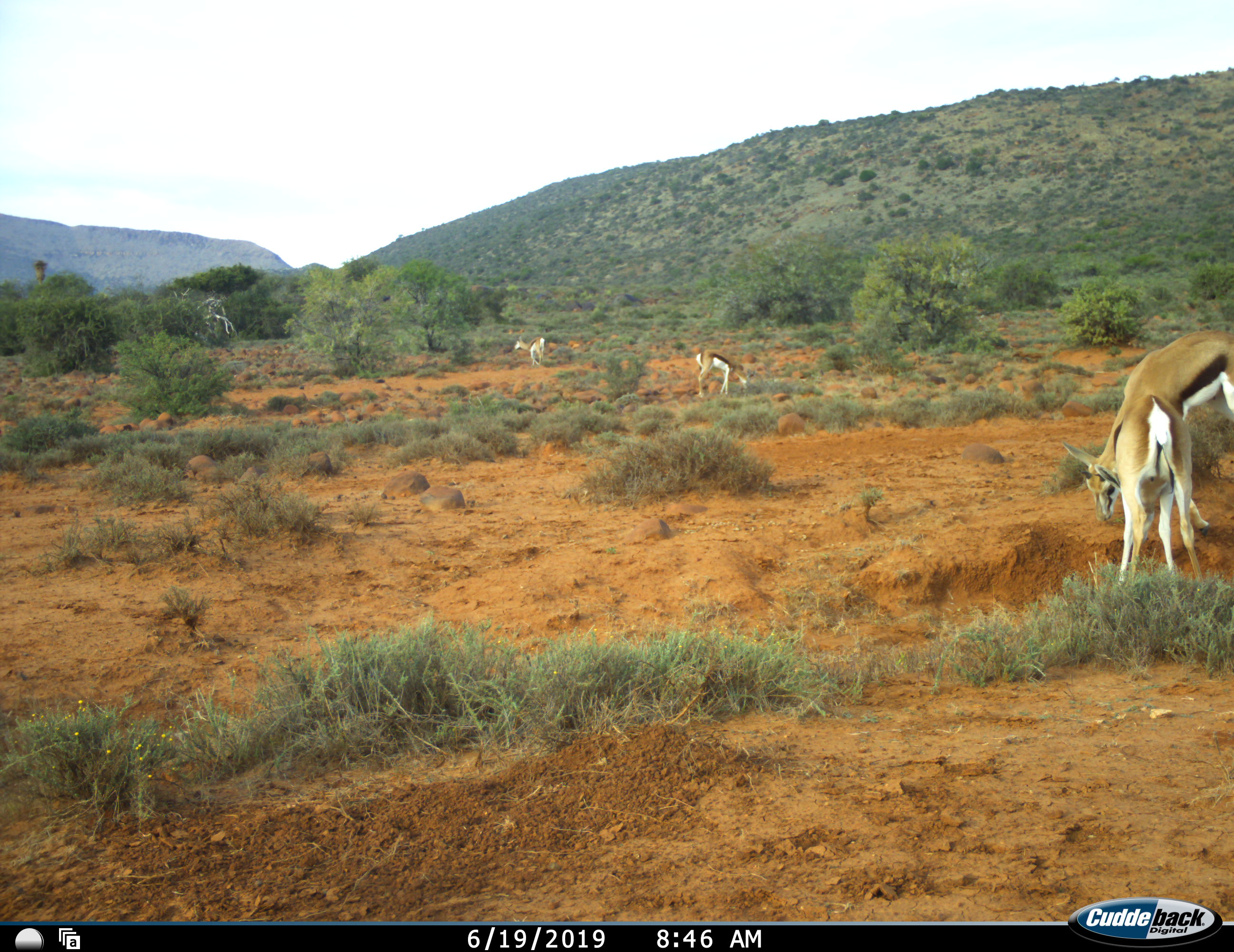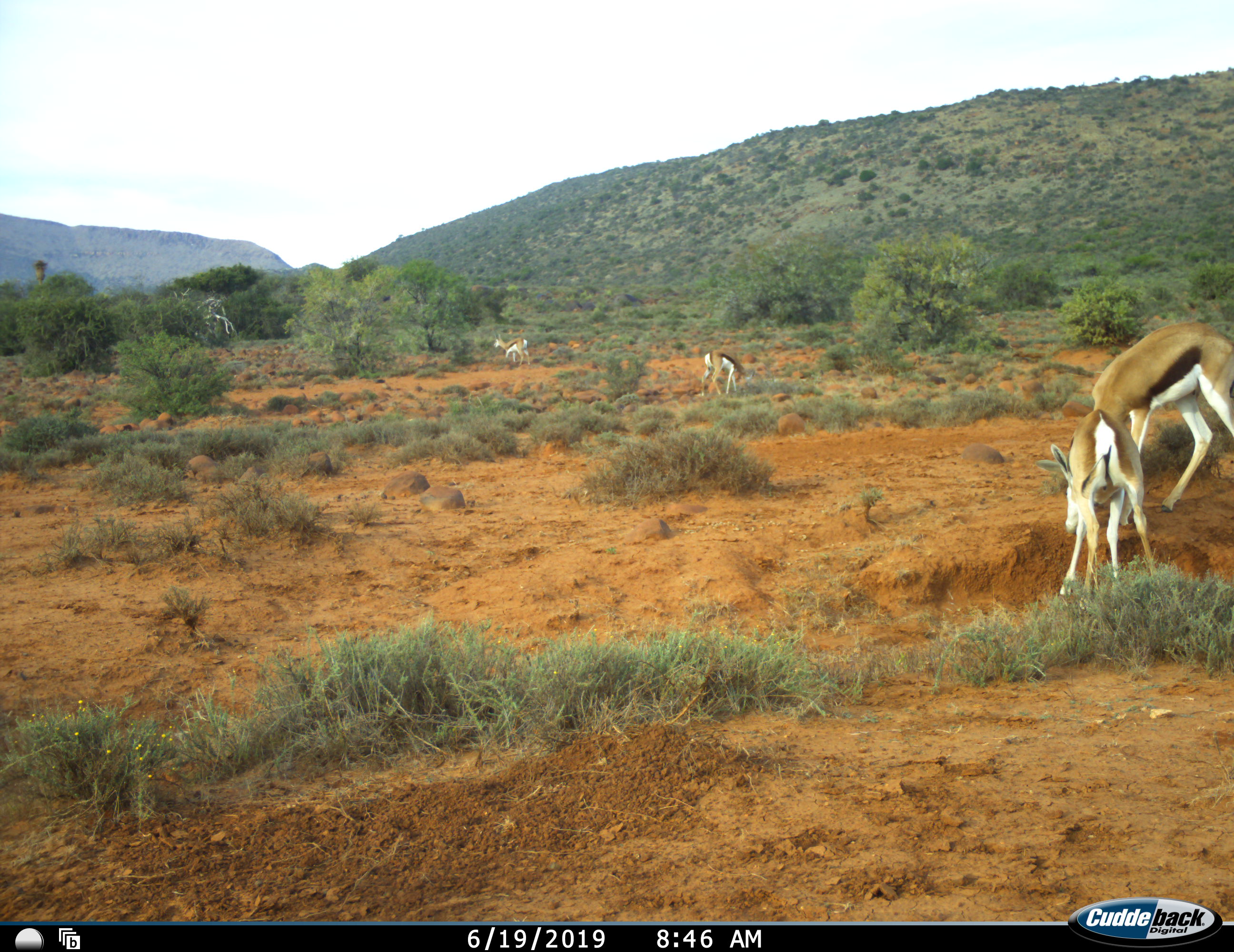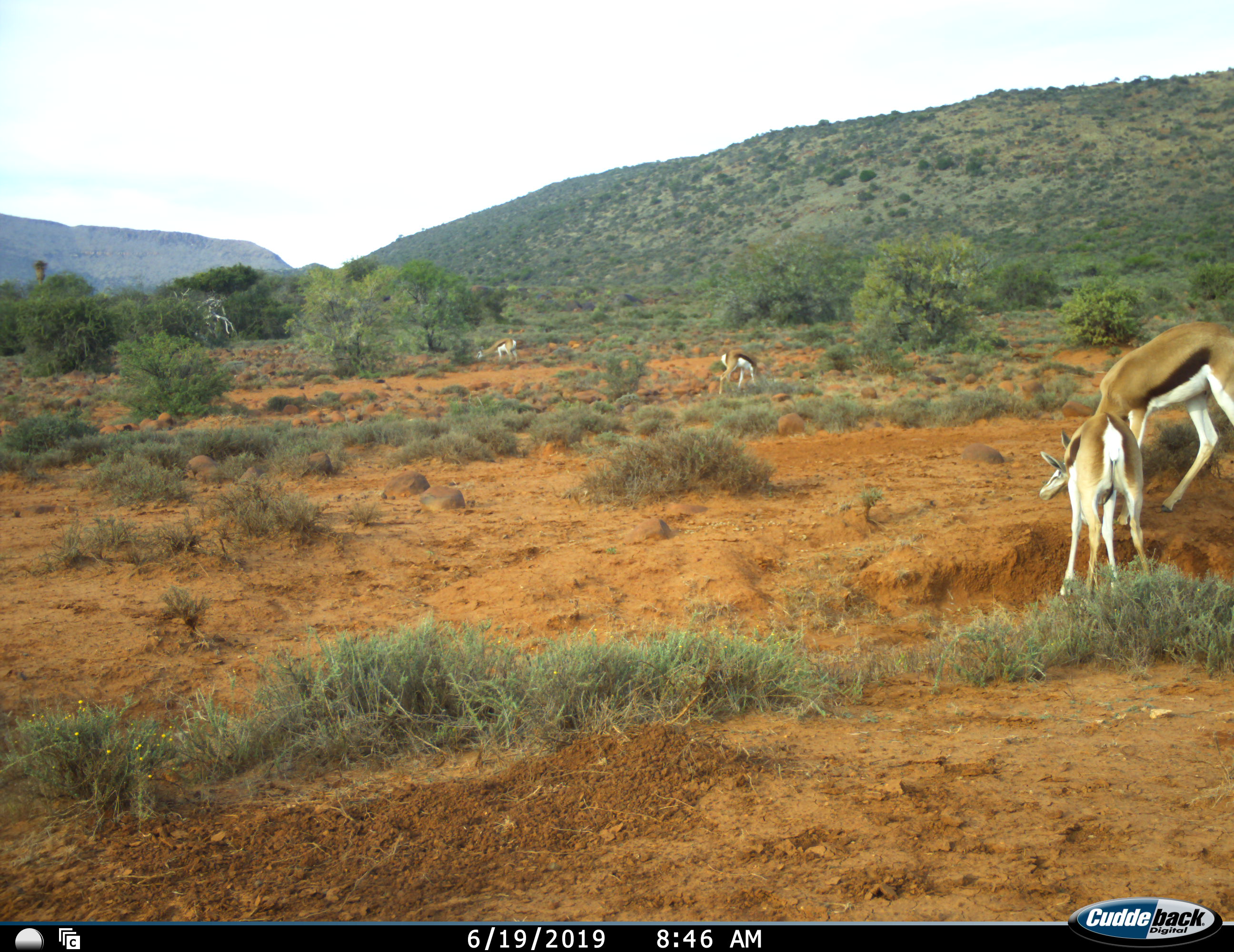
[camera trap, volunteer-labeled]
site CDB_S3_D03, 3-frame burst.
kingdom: Animalia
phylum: Chordata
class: Mammalia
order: Artiodactyla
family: Bovidae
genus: Antidorcas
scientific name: Antidorcas marsupialis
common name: springbok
Springbok (Antidorcas marsupialis), count 4. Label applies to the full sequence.